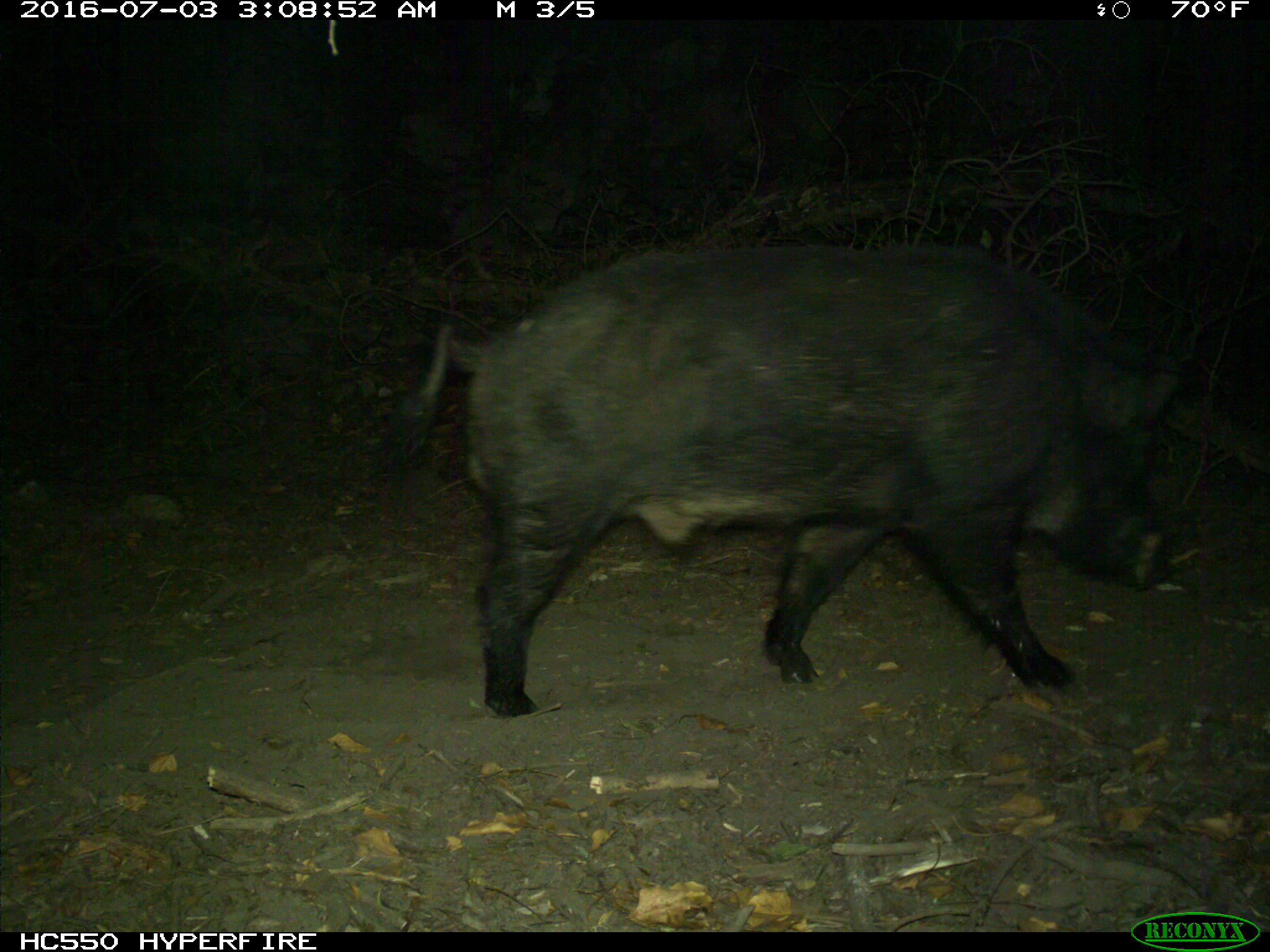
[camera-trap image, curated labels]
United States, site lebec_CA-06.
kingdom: Animalia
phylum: Chordata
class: Mammalia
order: Artiodactyla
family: Suidae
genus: Sus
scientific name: Sus scrofa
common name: wild boar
Sus scrofa (wild boar).